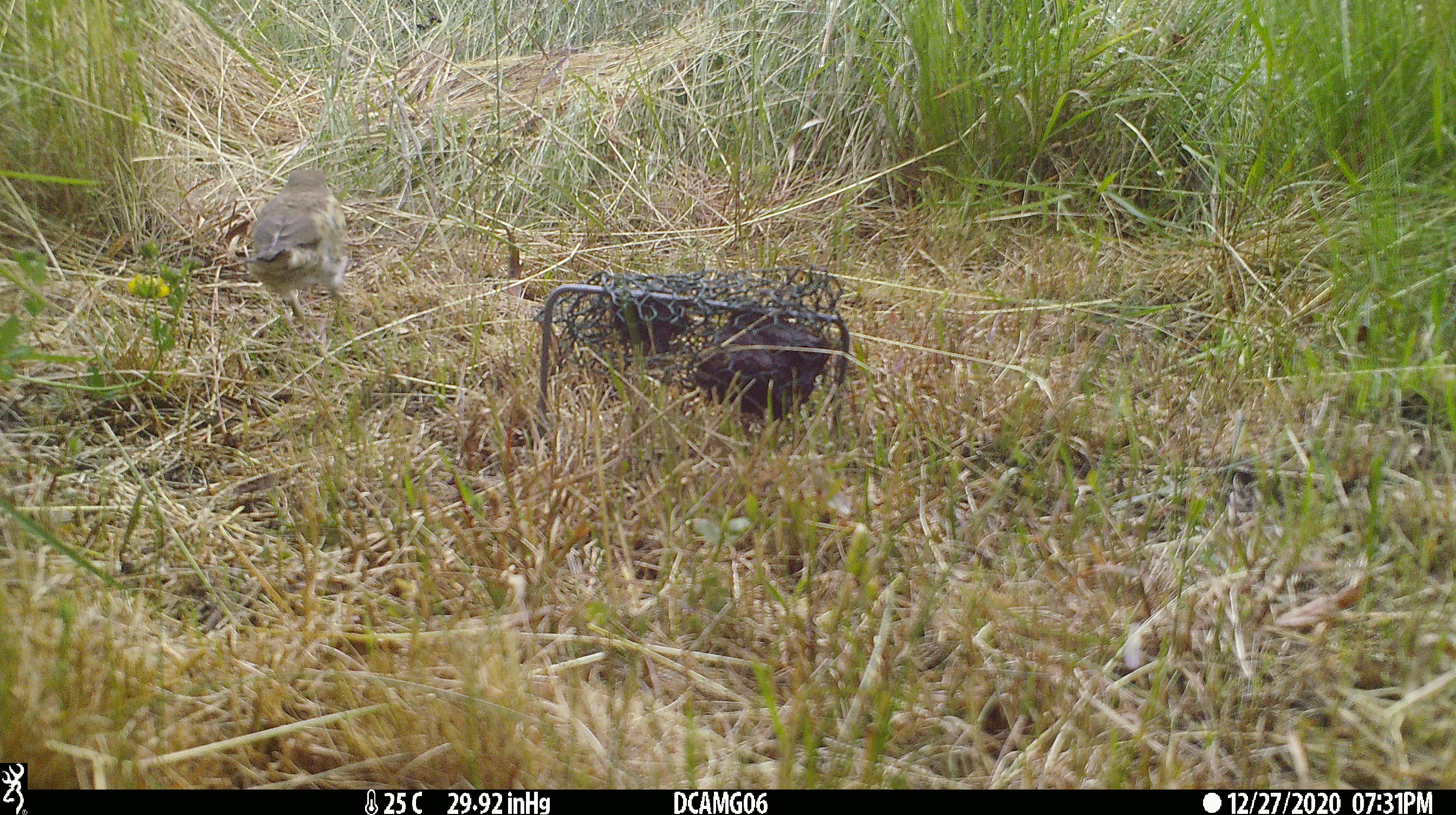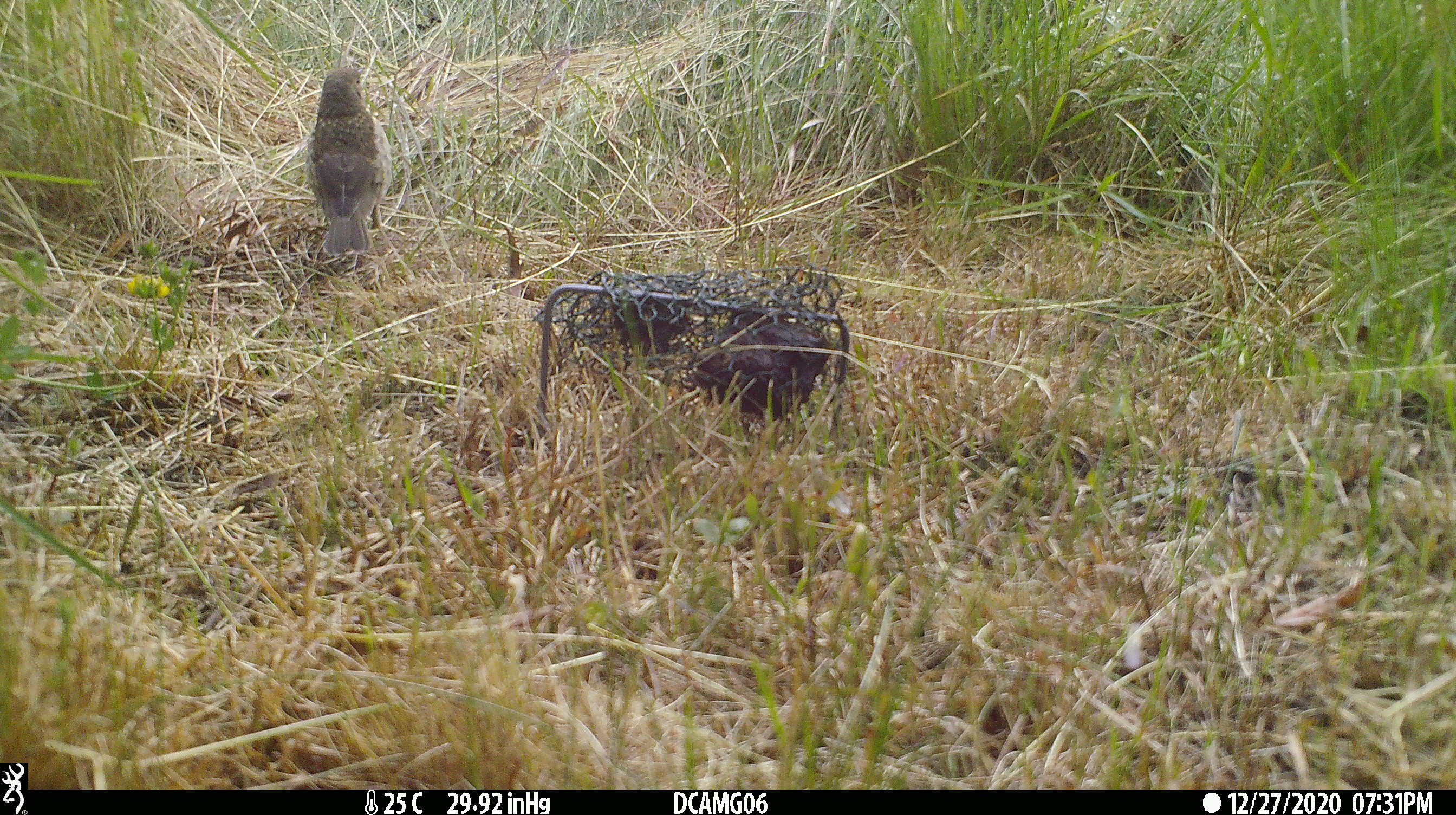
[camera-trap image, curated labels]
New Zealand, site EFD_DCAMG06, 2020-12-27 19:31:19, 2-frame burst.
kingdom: Animalia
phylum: Chordata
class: Aves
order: Passeriformes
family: Turdidae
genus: Turdus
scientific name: Turdus philomelos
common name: song thrush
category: thrush